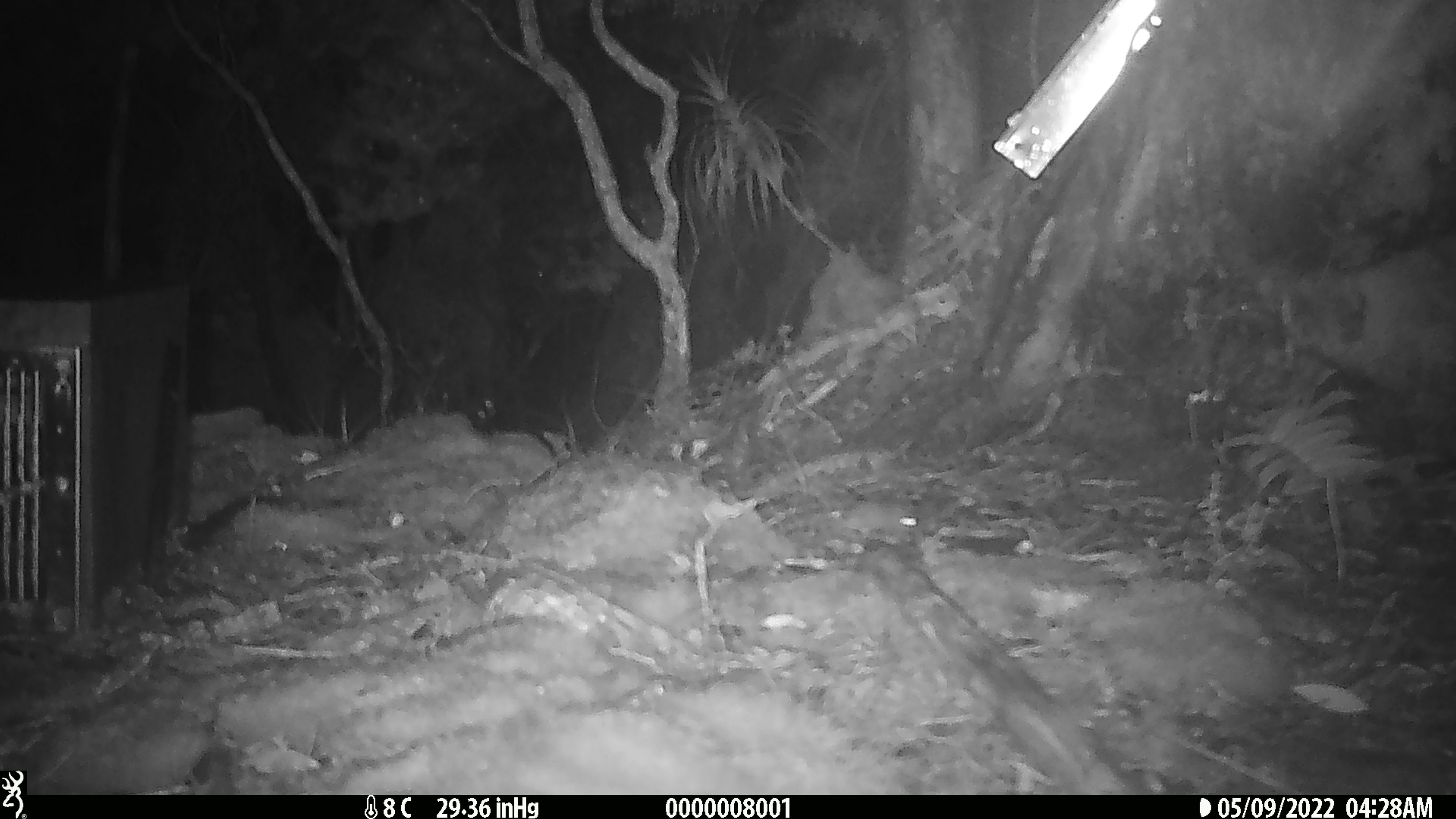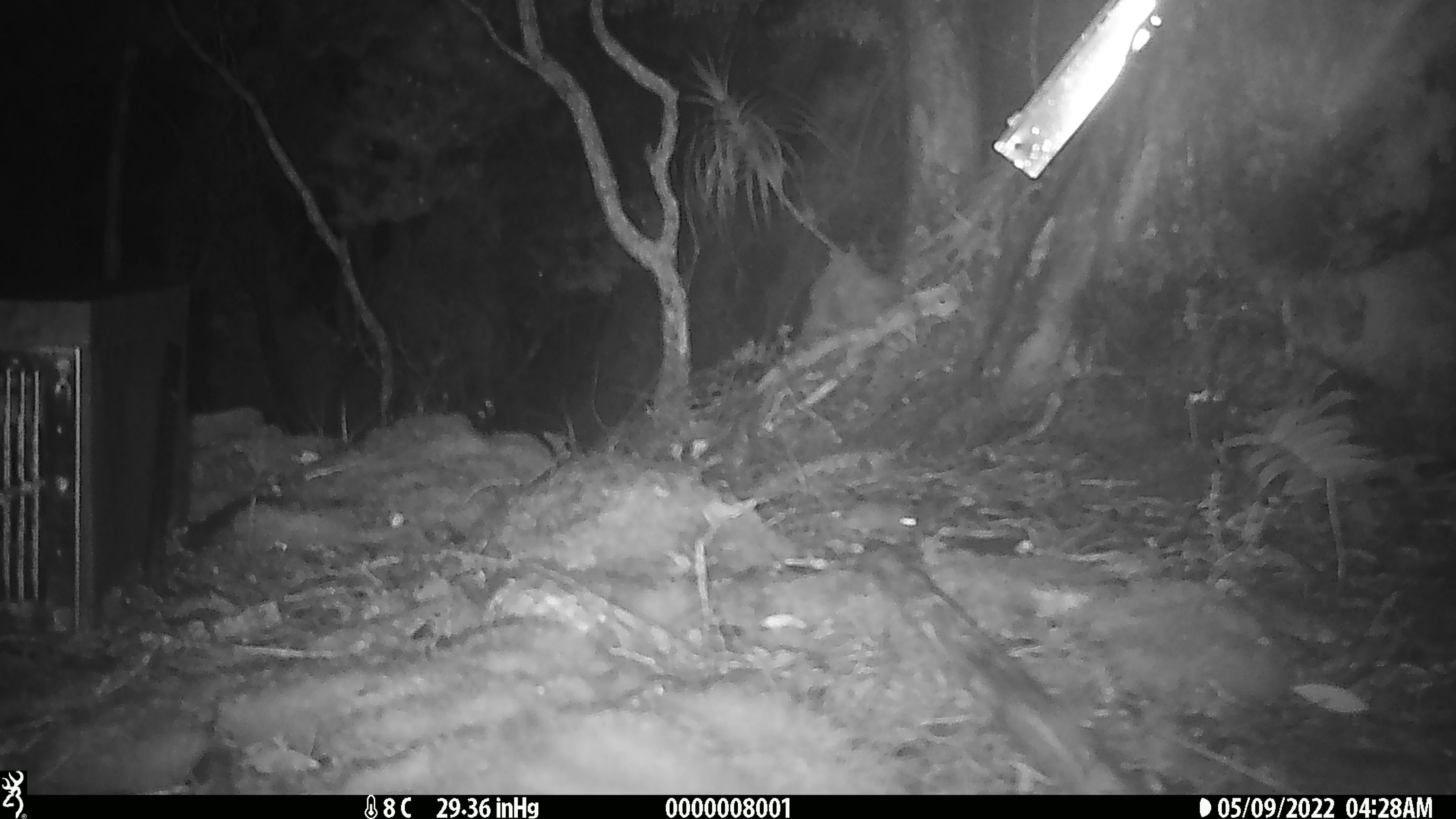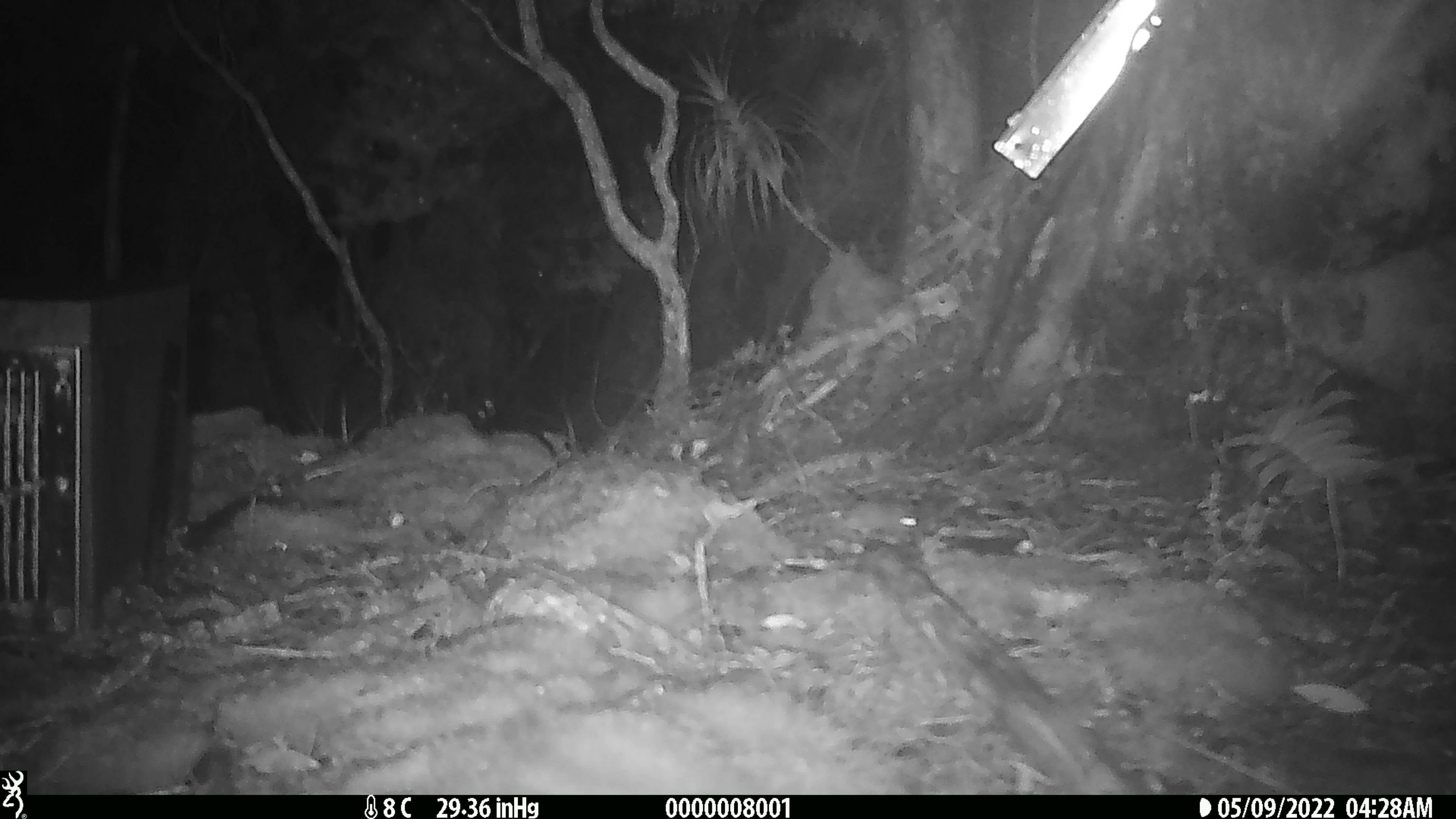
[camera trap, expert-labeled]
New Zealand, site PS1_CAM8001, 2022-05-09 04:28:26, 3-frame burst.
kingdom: Animalia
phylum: Chordata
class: Mammalia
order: Rodentia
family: Muridae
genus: Mus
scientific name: Mus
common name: mouse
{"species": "mouse (Mus)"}